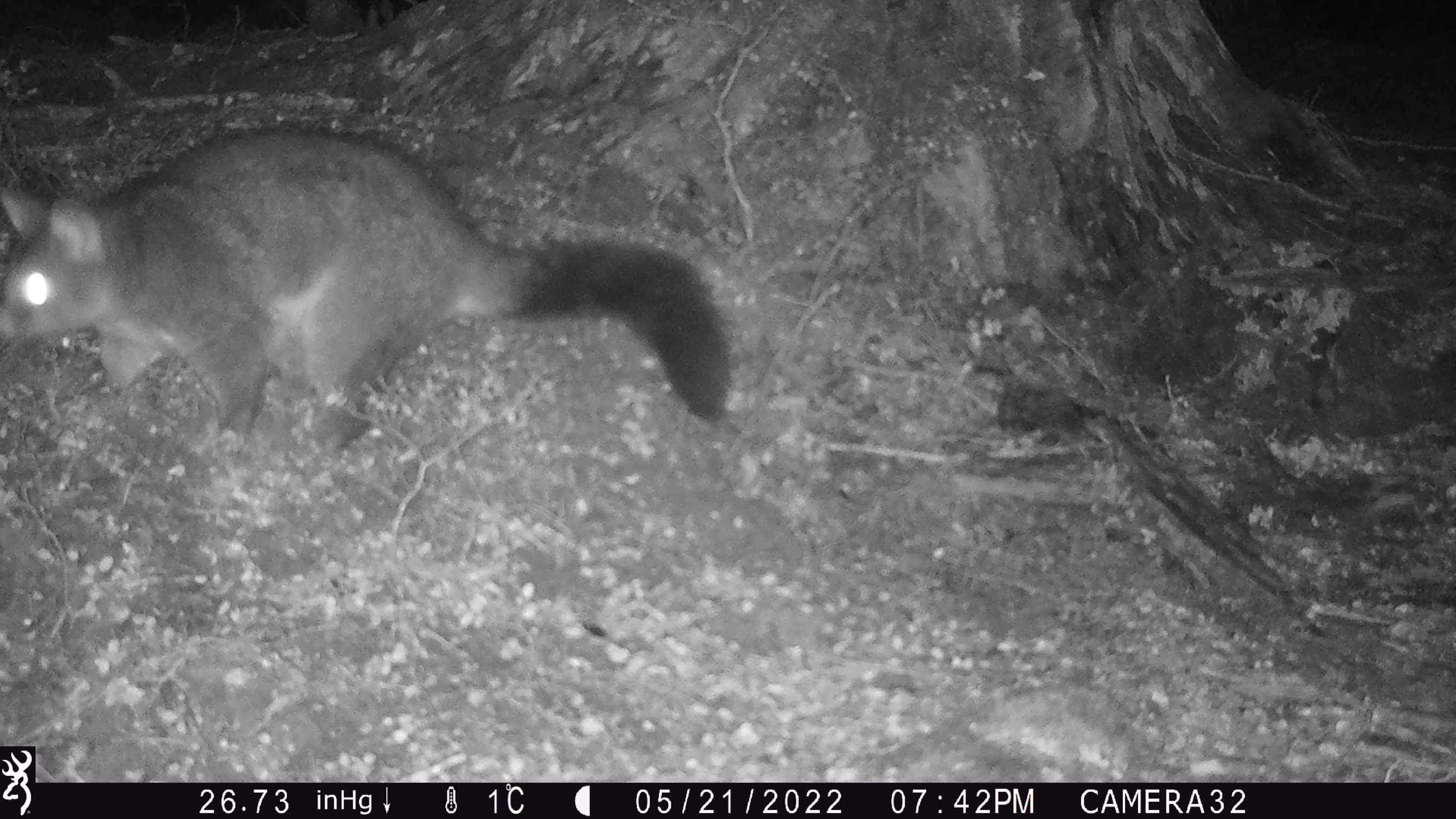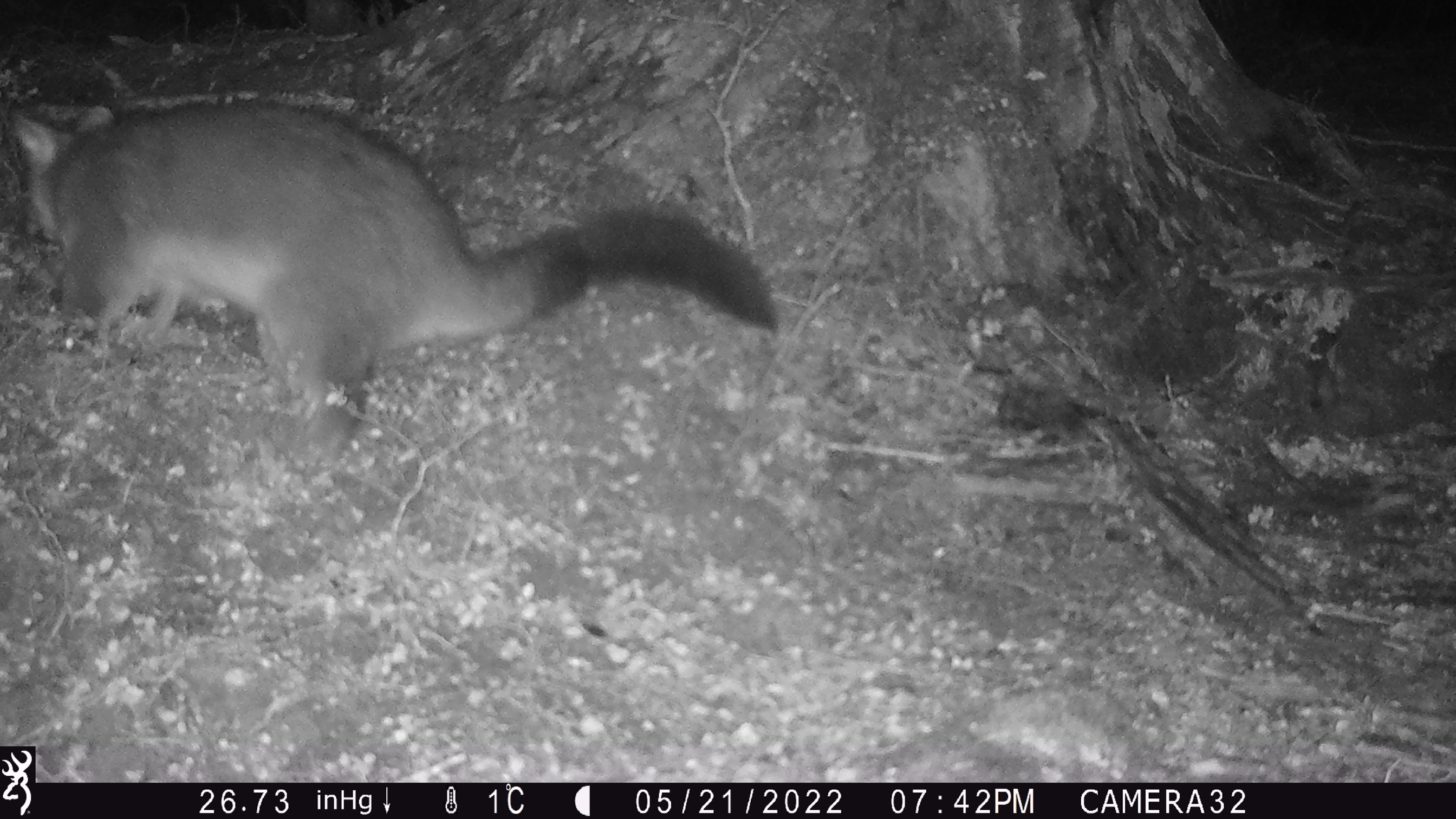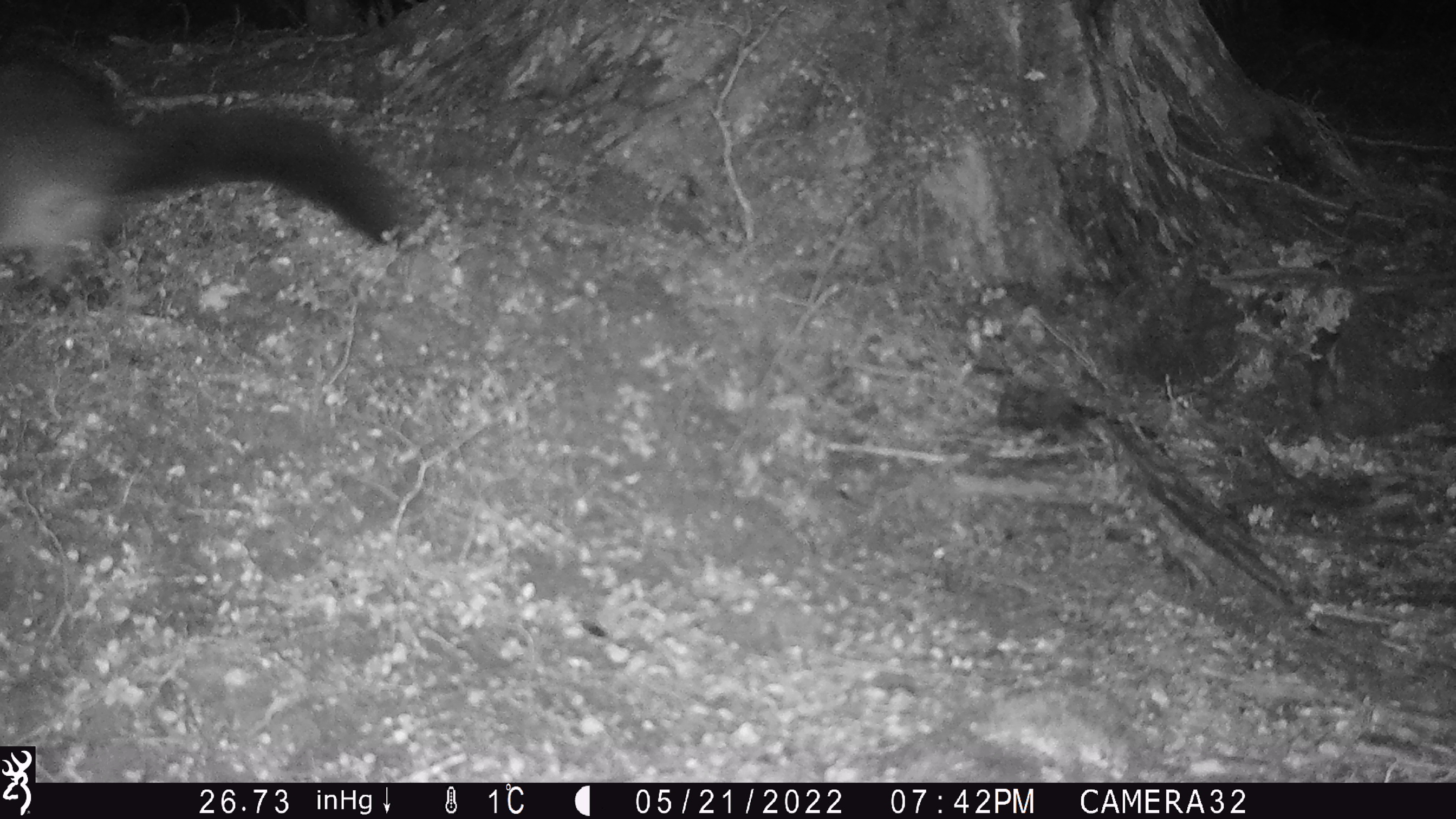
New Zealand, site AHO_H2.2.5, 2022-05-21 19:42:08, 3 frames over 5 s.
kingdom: Animalia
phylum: Chordata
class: Mammalia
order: Diprotodontia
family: Phalangeridae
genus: Trichosurus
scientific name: Trichosurus vulpecula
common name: common brushtail possum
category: possum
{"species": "possum (common brushtail possum) (Trichosurus vulpecula)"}